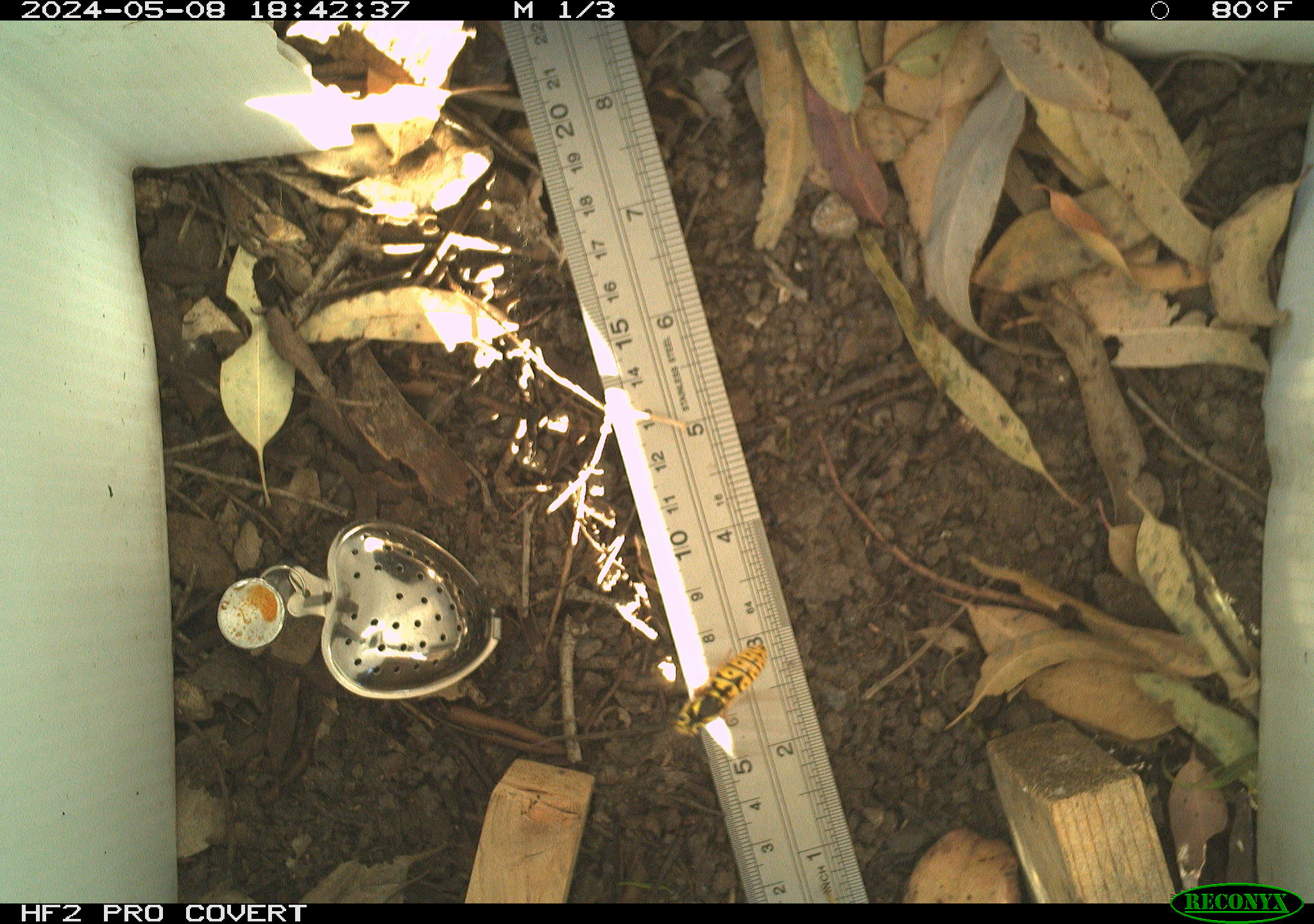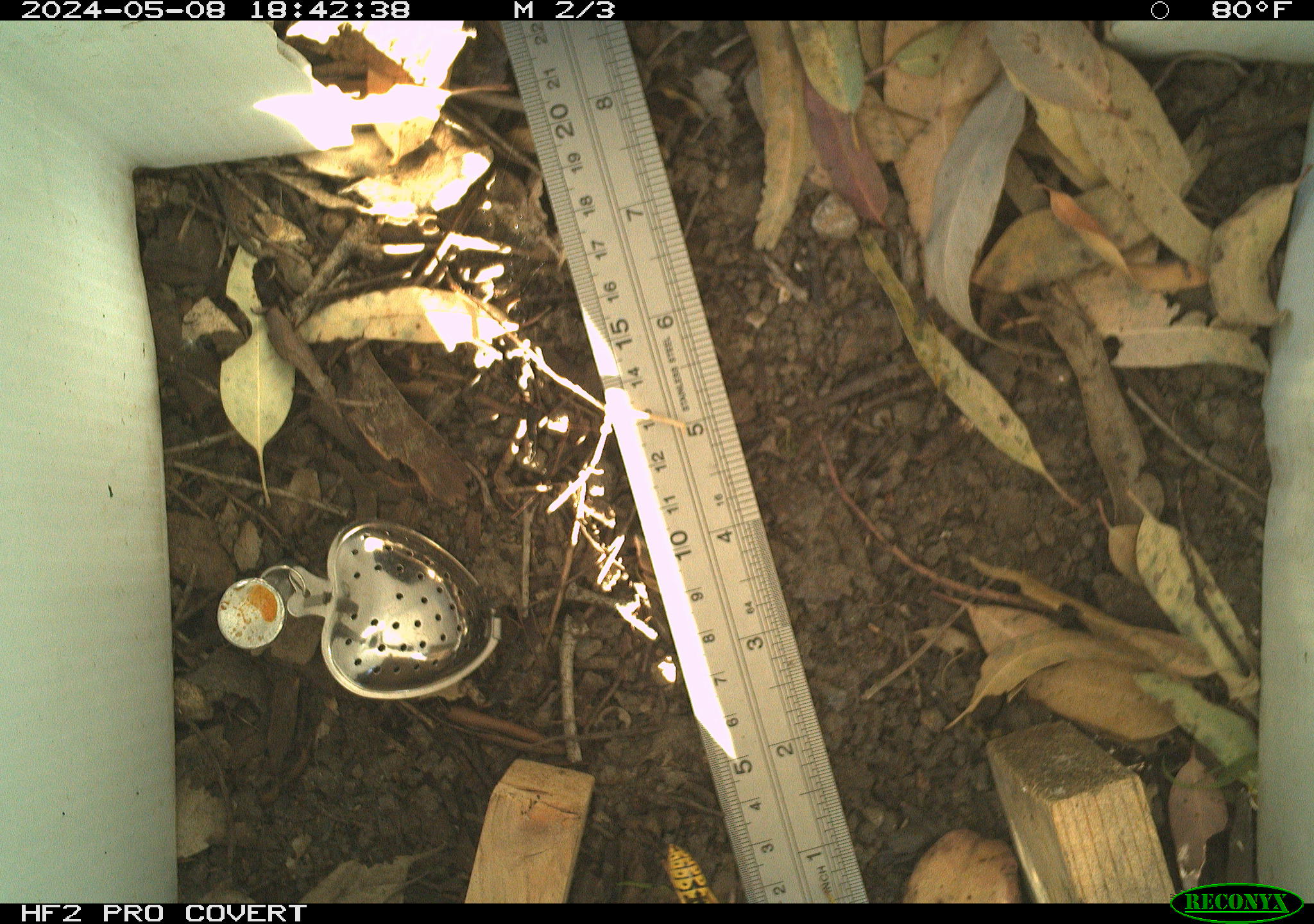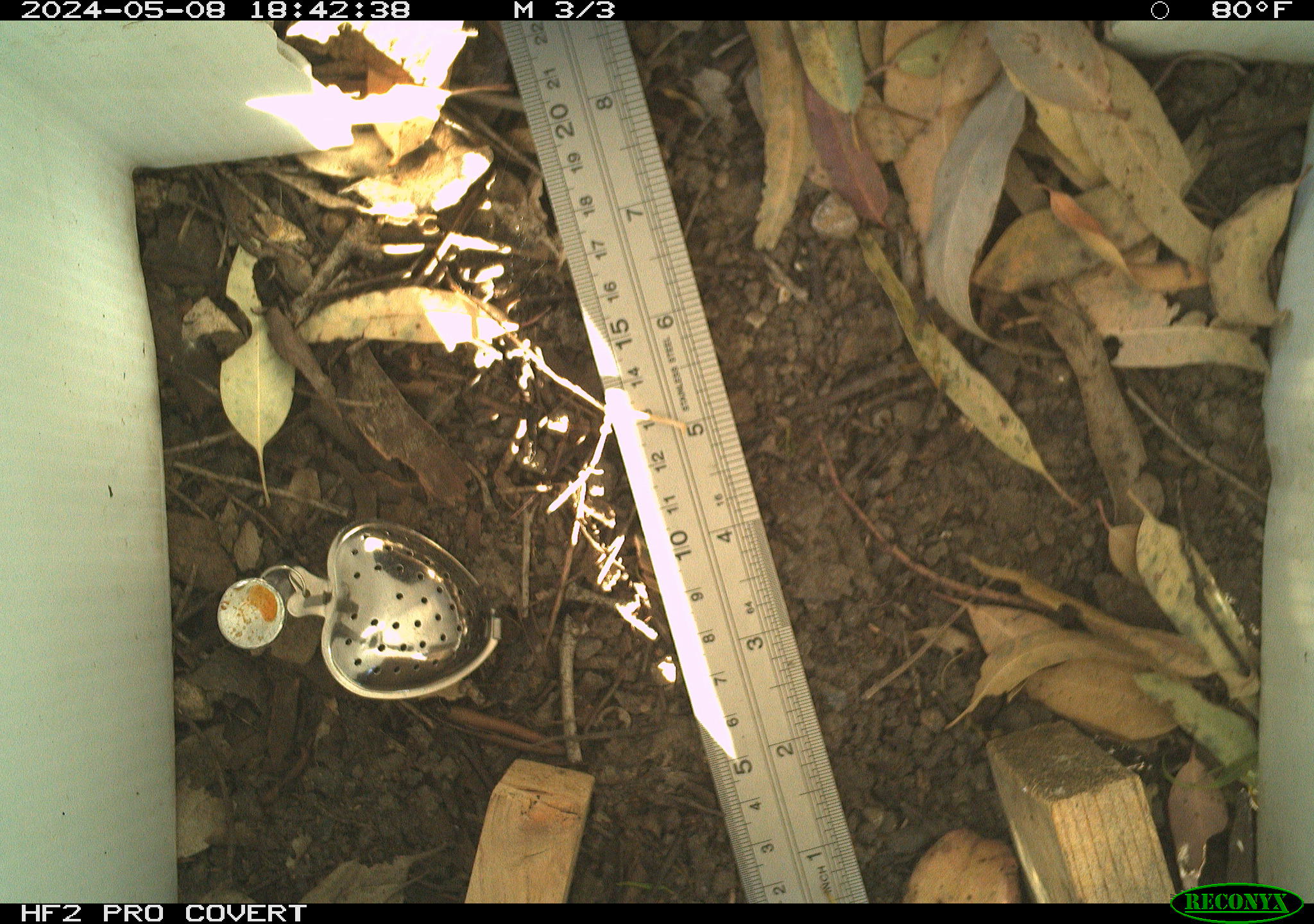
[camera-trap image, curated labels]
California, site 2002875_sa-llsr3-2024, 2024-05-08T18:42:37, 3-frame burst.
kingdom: Animalia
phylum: Arthropoda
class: Insecta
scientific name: Insecta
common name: insect